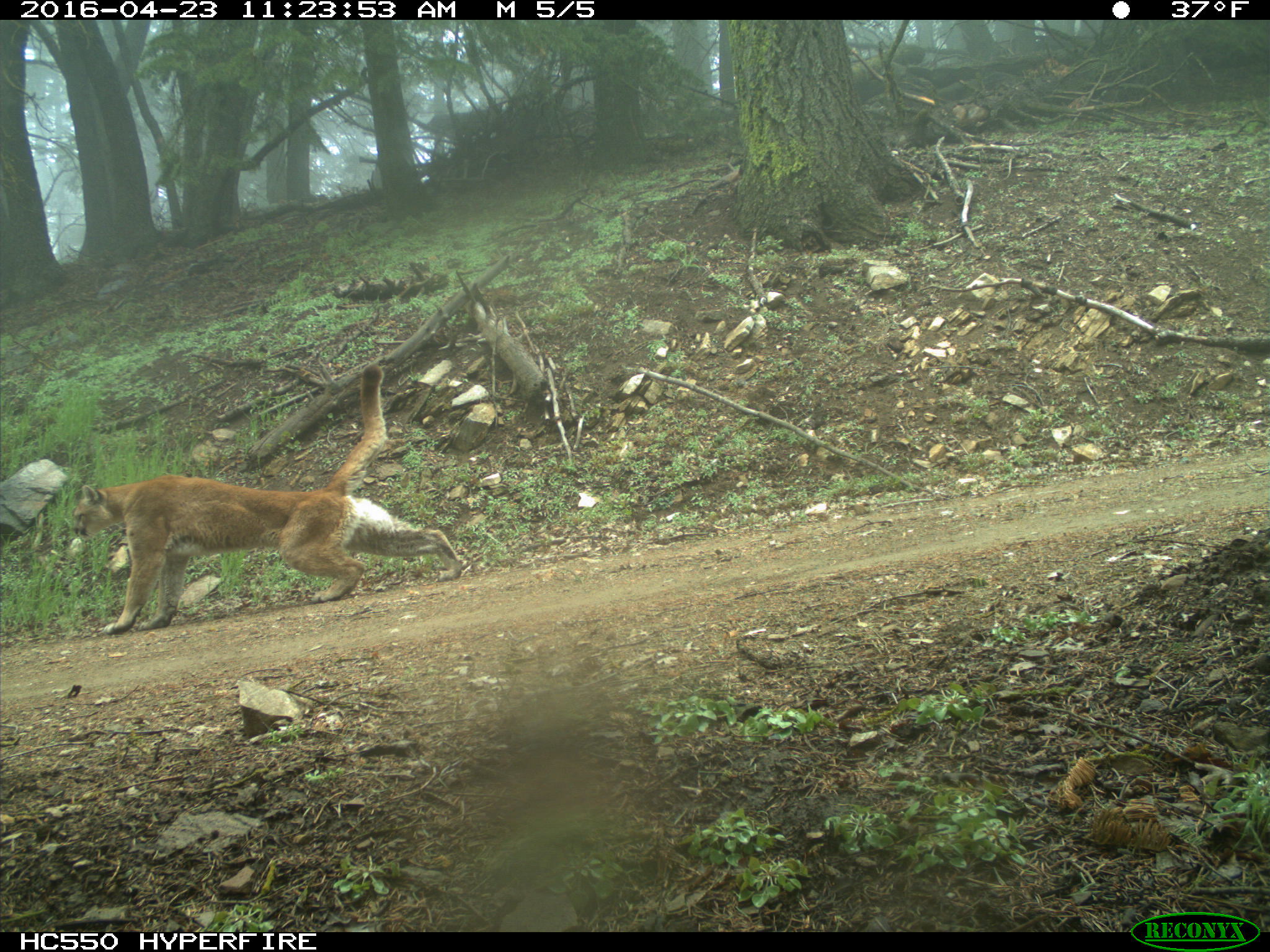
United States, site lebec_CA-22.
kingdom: Animalia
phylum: Chordata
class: Mammalia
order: Carnivora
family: Felidae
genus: Puma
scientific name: Puma concolor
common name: mountain lion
Puma concolor (mountain lion).